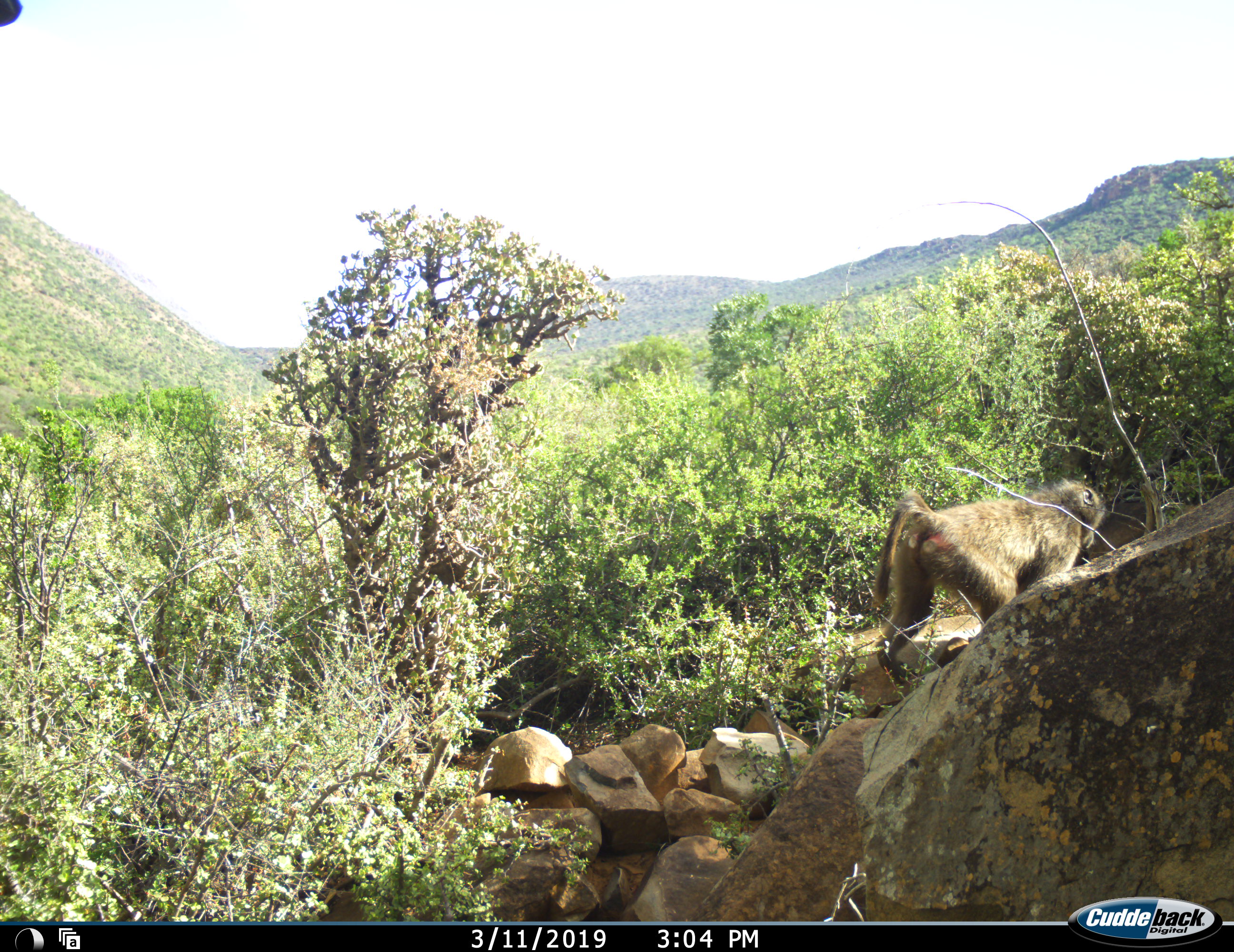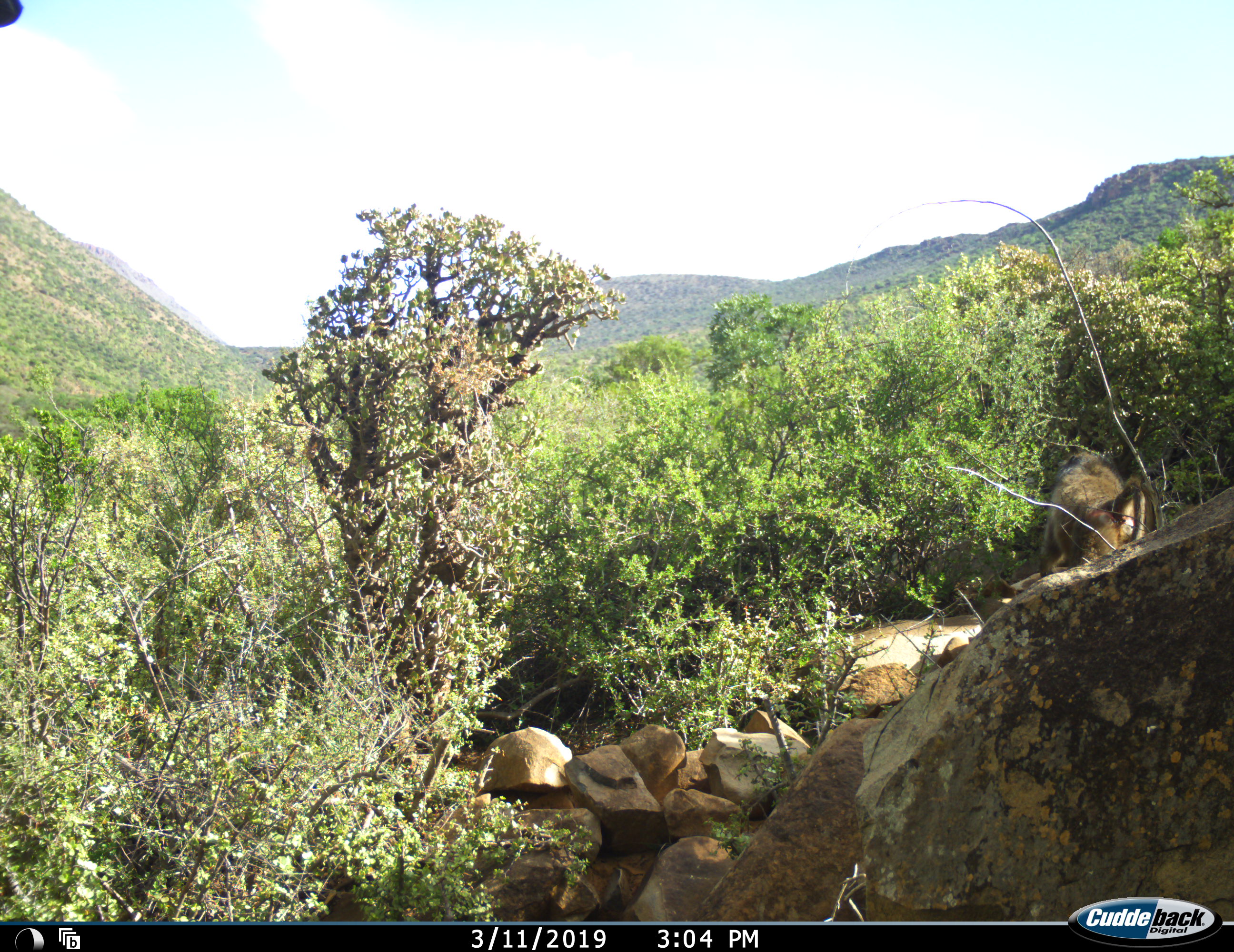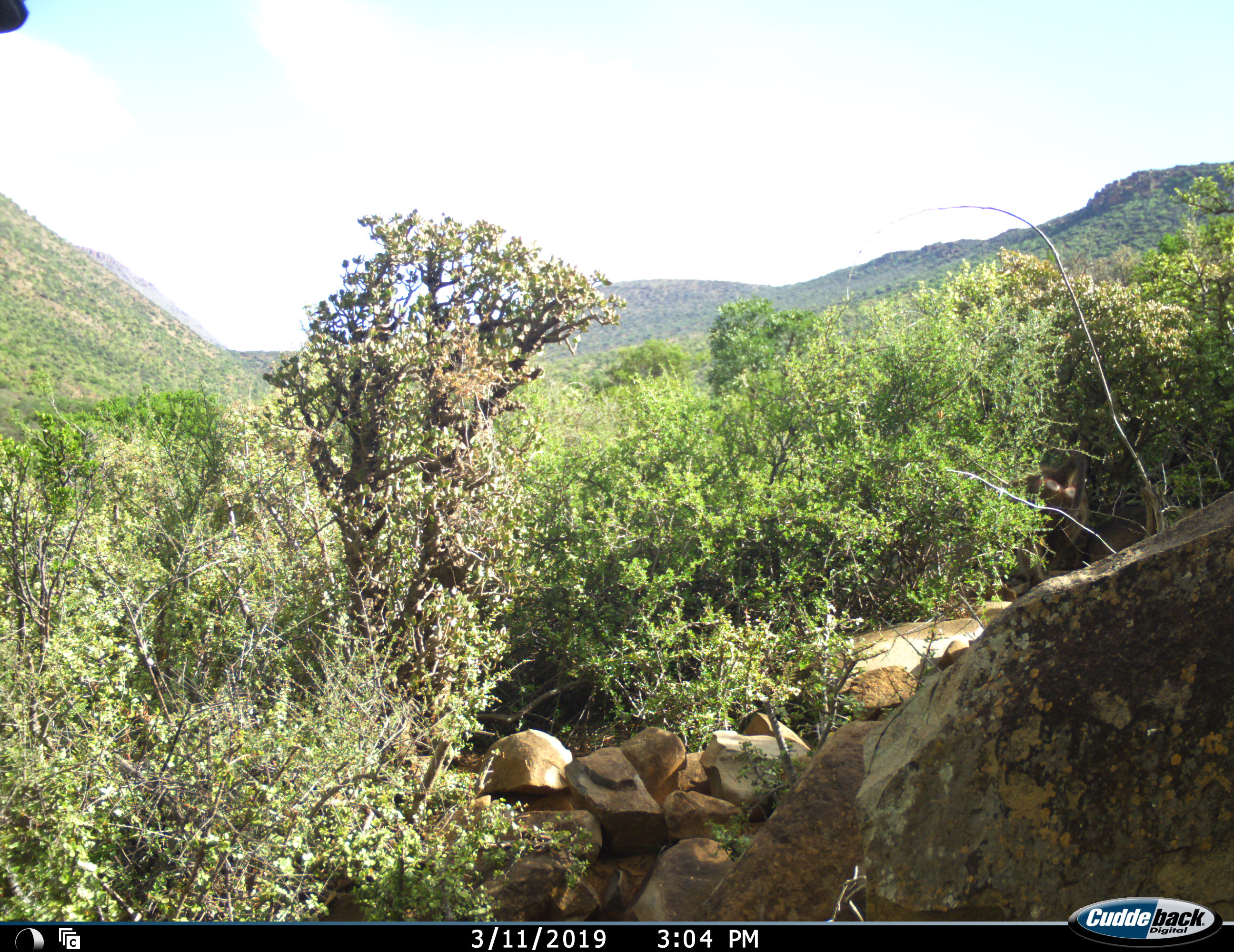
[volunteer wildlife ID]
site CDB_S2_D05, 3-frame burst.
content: unidentified animal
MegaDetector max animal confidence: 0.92